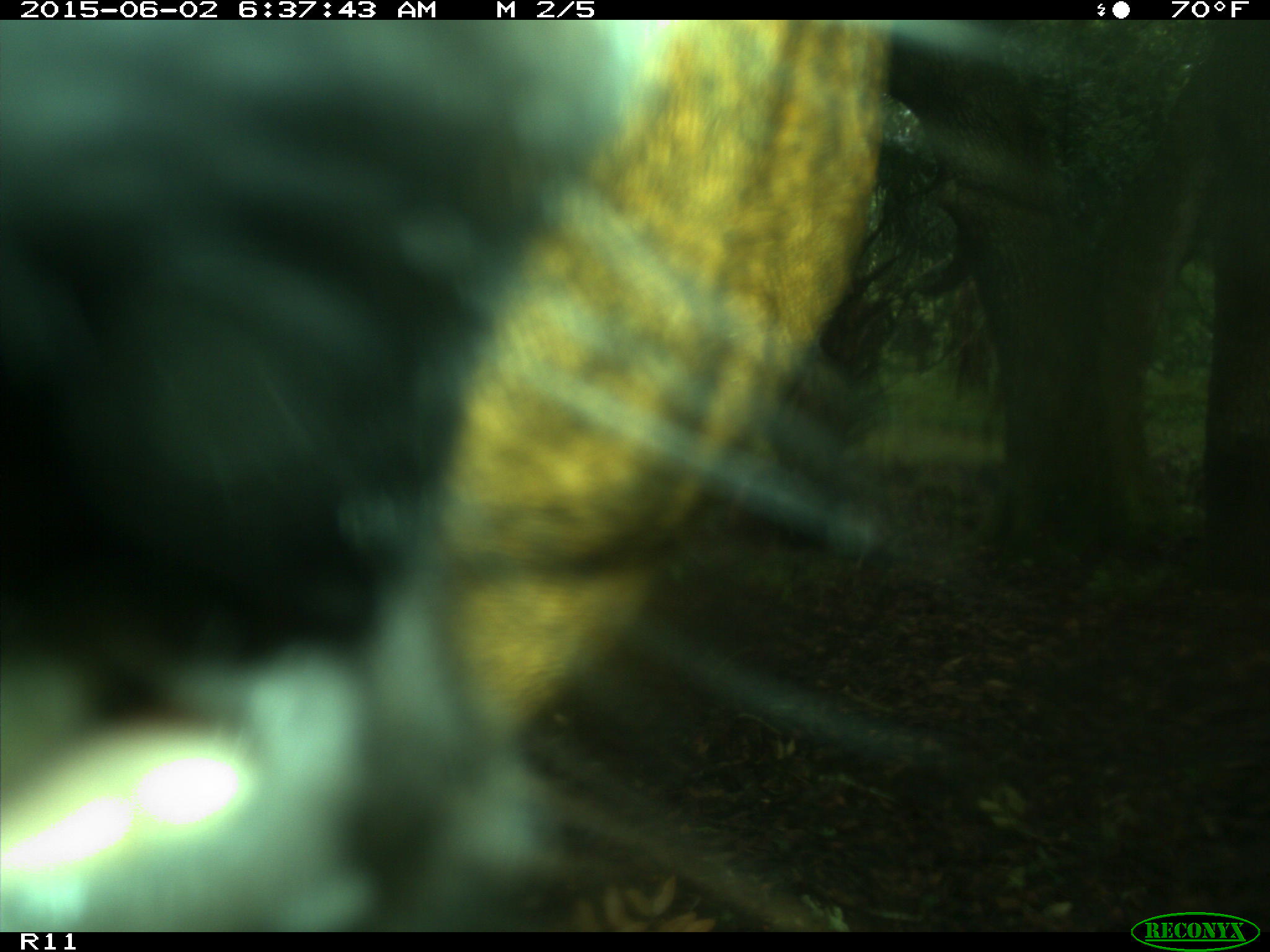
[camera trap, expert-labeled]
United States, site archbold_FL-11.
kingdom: Animalia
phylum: Chordata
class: Mammalia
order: Artiodactyla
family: Bovidae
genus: Bos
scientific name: Bos taurus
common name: domestic cow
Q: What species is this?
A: Bos taurus (domestic cow).